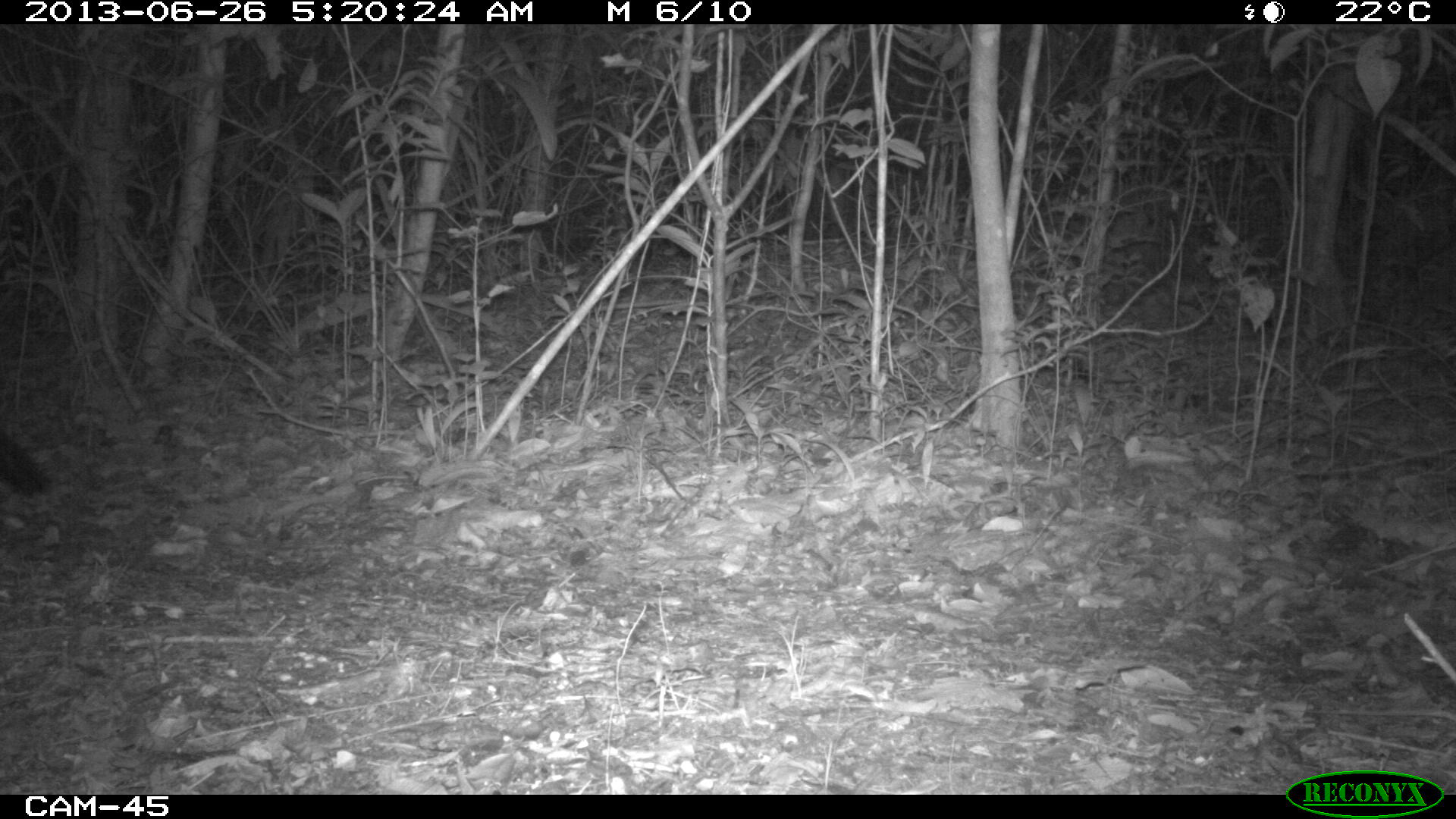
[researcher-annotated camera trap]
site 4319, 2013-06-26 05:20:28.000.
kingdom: Animalia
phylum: Chordata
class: Aves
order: Galliformes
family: Cracidae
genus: Crax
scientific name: Crax rubra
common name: great curassow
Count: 1.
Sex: female.